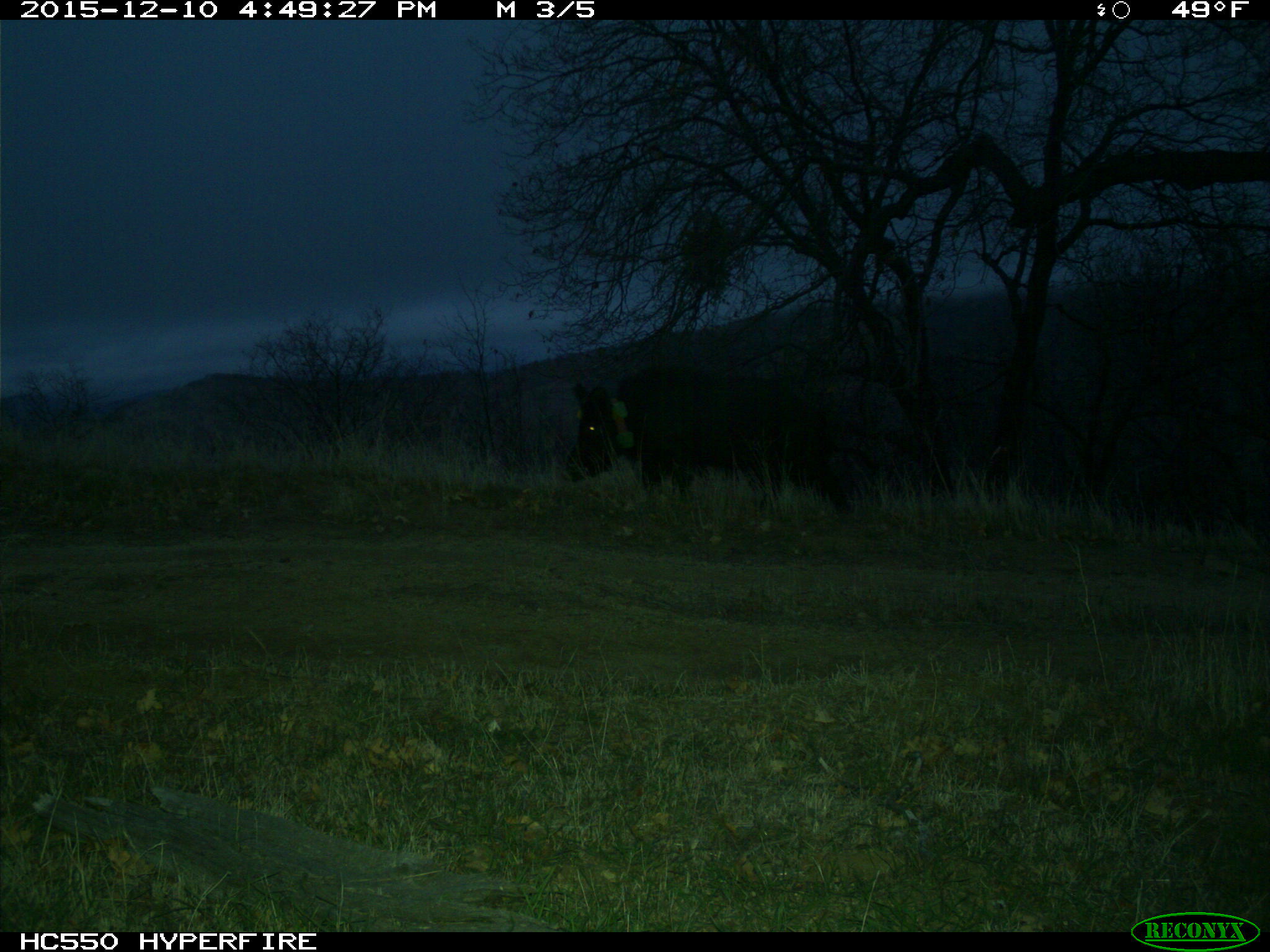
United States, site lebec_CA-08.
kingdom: Animalia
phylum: Chordata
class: Mammalia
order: Artiodactyla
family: Suidae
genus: Sus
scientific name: Sus scrofa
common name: wild boar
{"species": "Sus scrofa (wild boar)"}